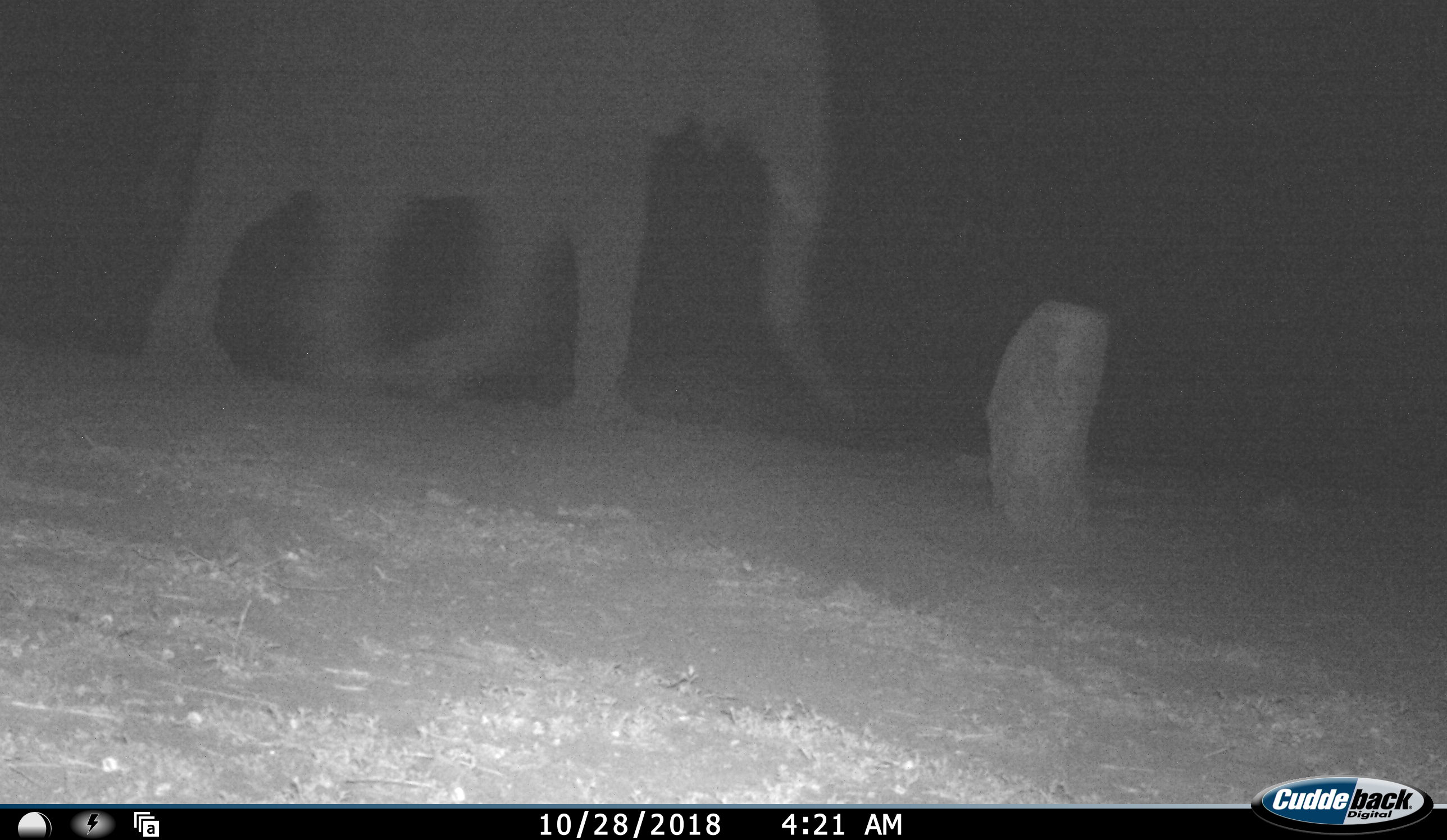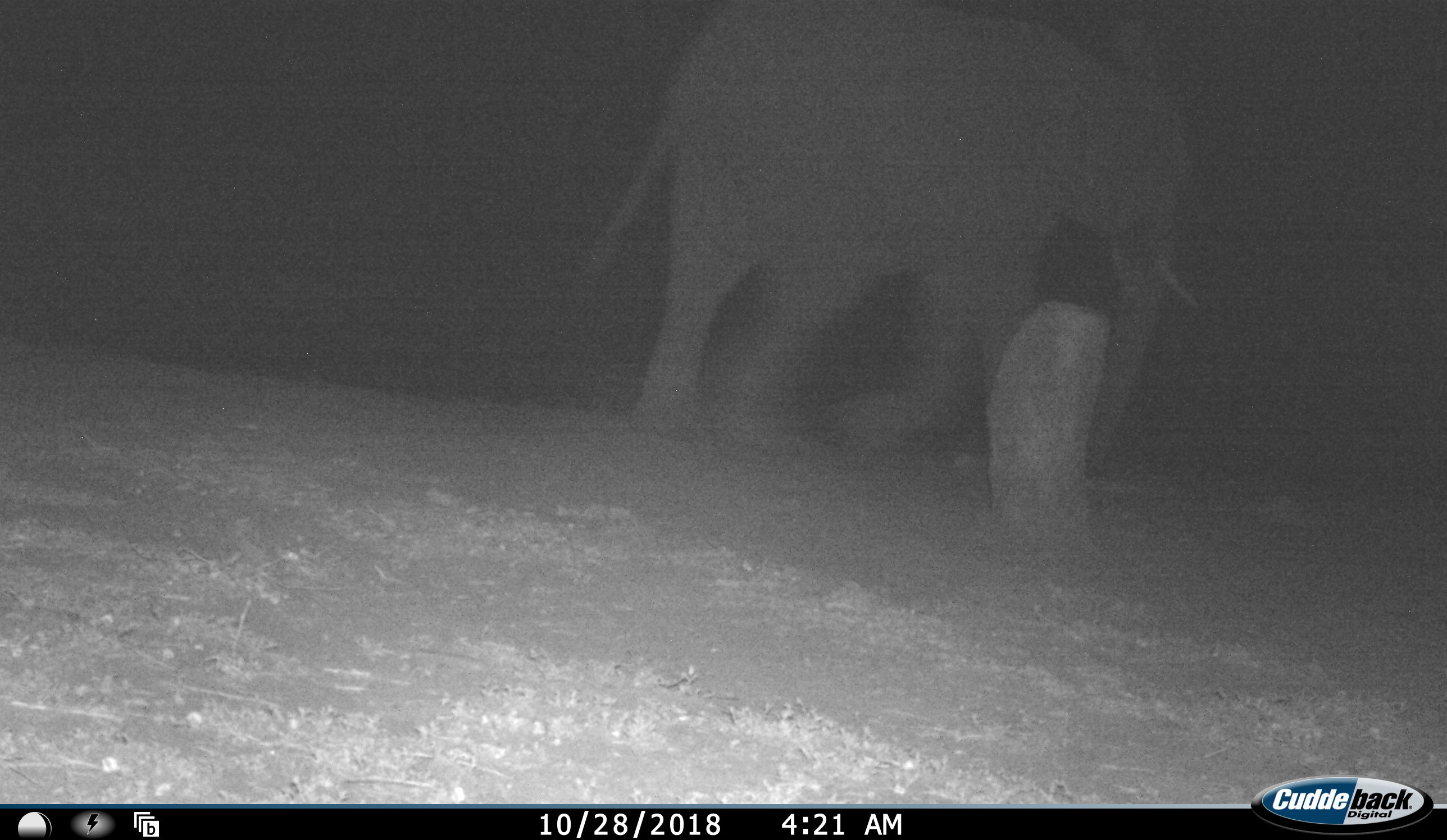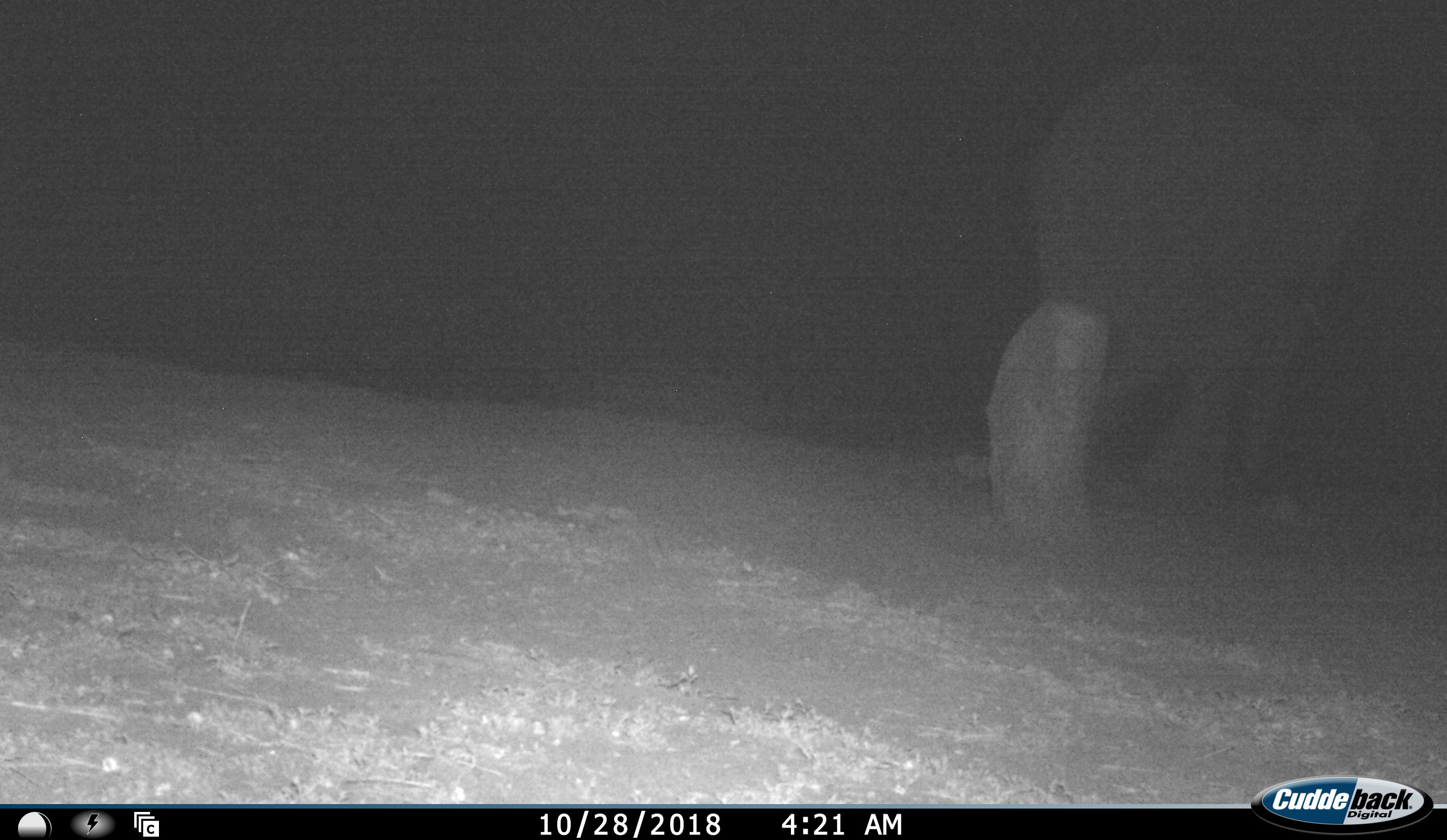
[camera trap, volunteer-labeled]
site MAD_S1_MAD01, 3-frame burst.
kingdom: Animalia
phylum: Chordata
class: Mammalia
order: Proboscidea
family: Elephantidae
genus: Loxodonta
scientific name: Loxodonta africana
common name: african bush elephant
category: elephant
Elephant (african bush elephant) (Loxodonta africana), count 1. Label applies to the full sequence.